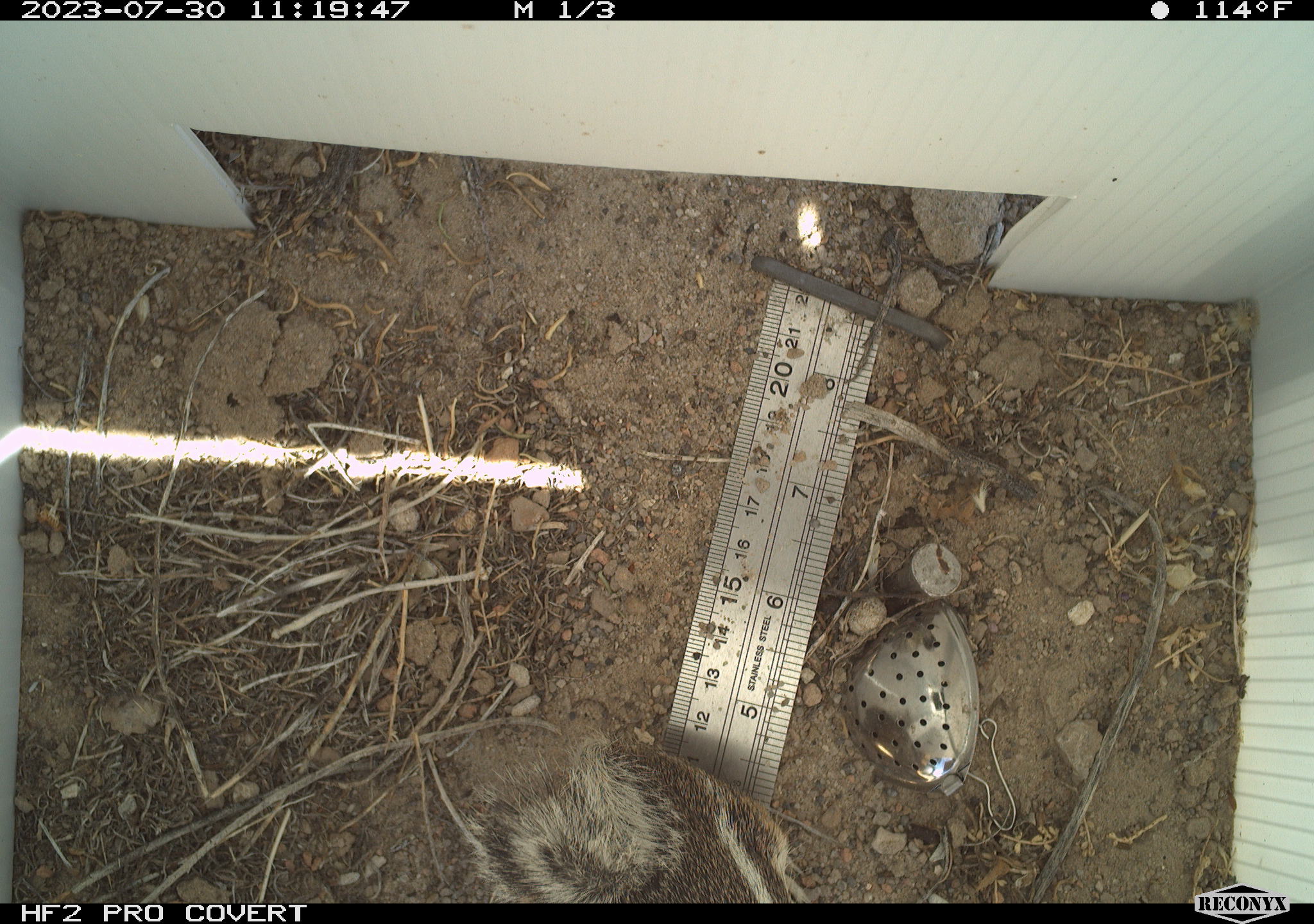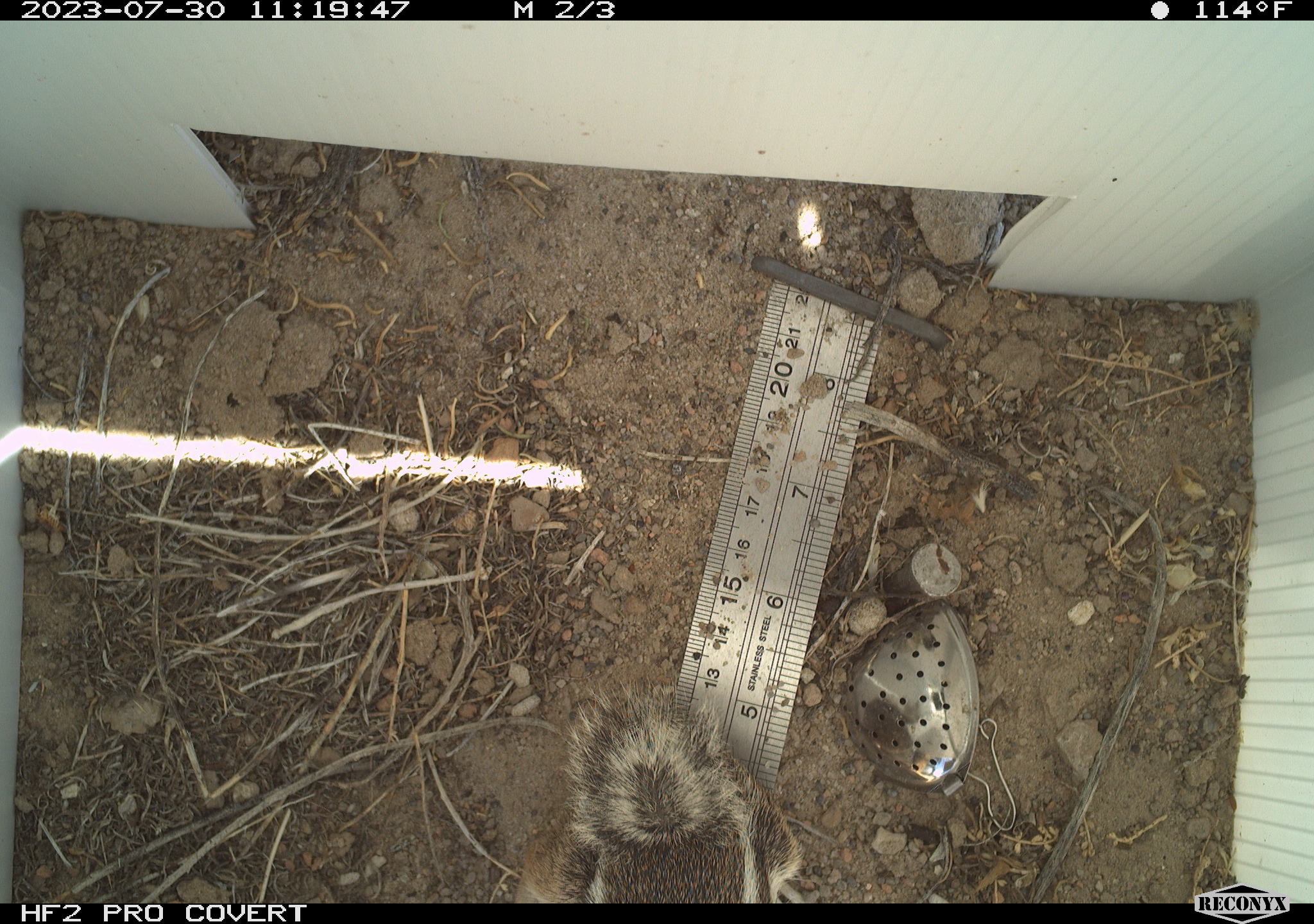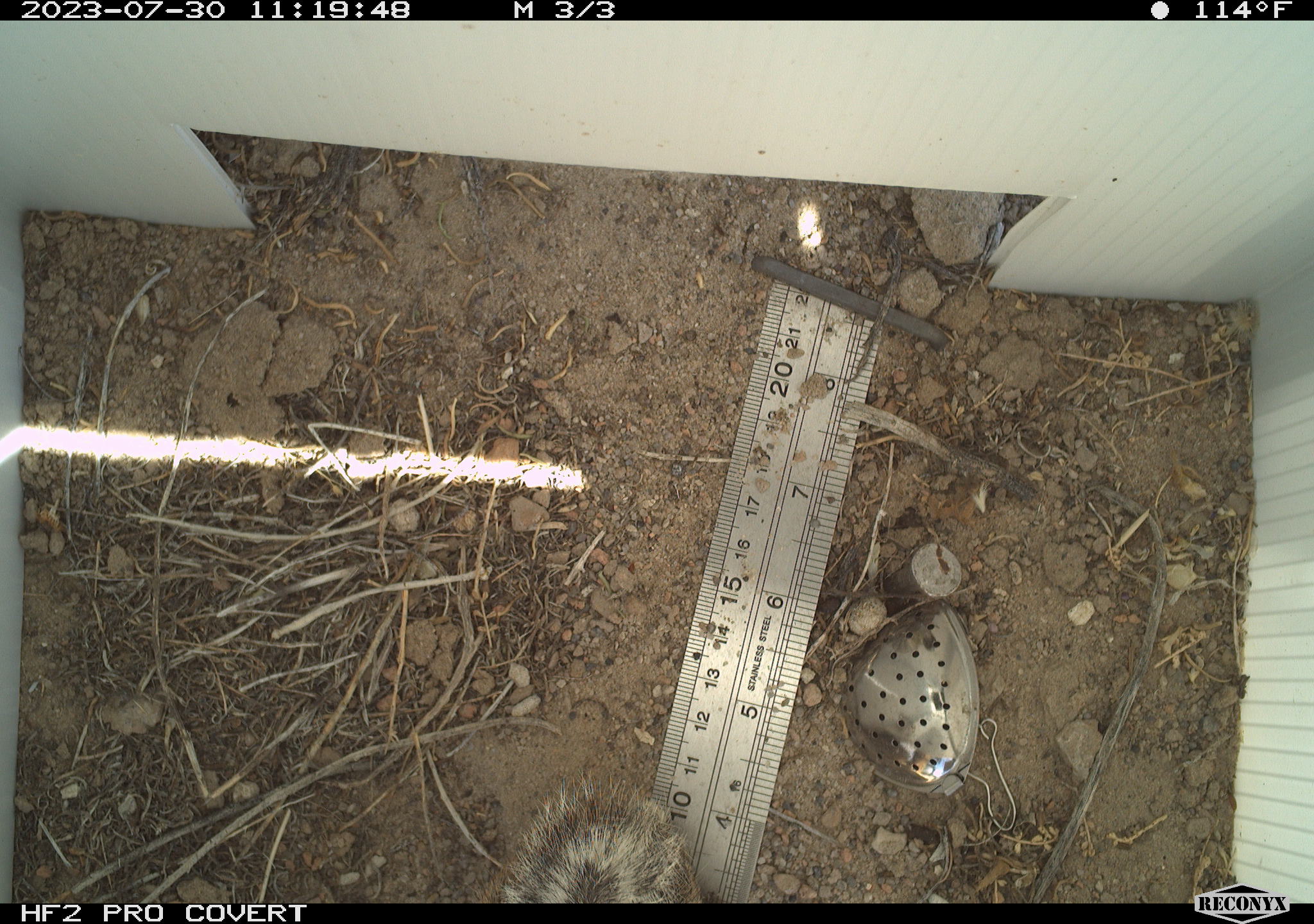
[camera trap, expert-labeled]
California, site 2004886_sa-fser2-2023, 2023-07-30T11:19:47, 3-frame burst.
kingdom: Animalia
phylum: Chordata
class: Mammalia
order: Rodentia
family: Sciuridae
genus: Ammospermophilus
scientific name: Ammospermophilus leucurus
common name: white-tailed antelope squirrel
White-tailed antelope squirrel (Ammospermophilus leucurus).